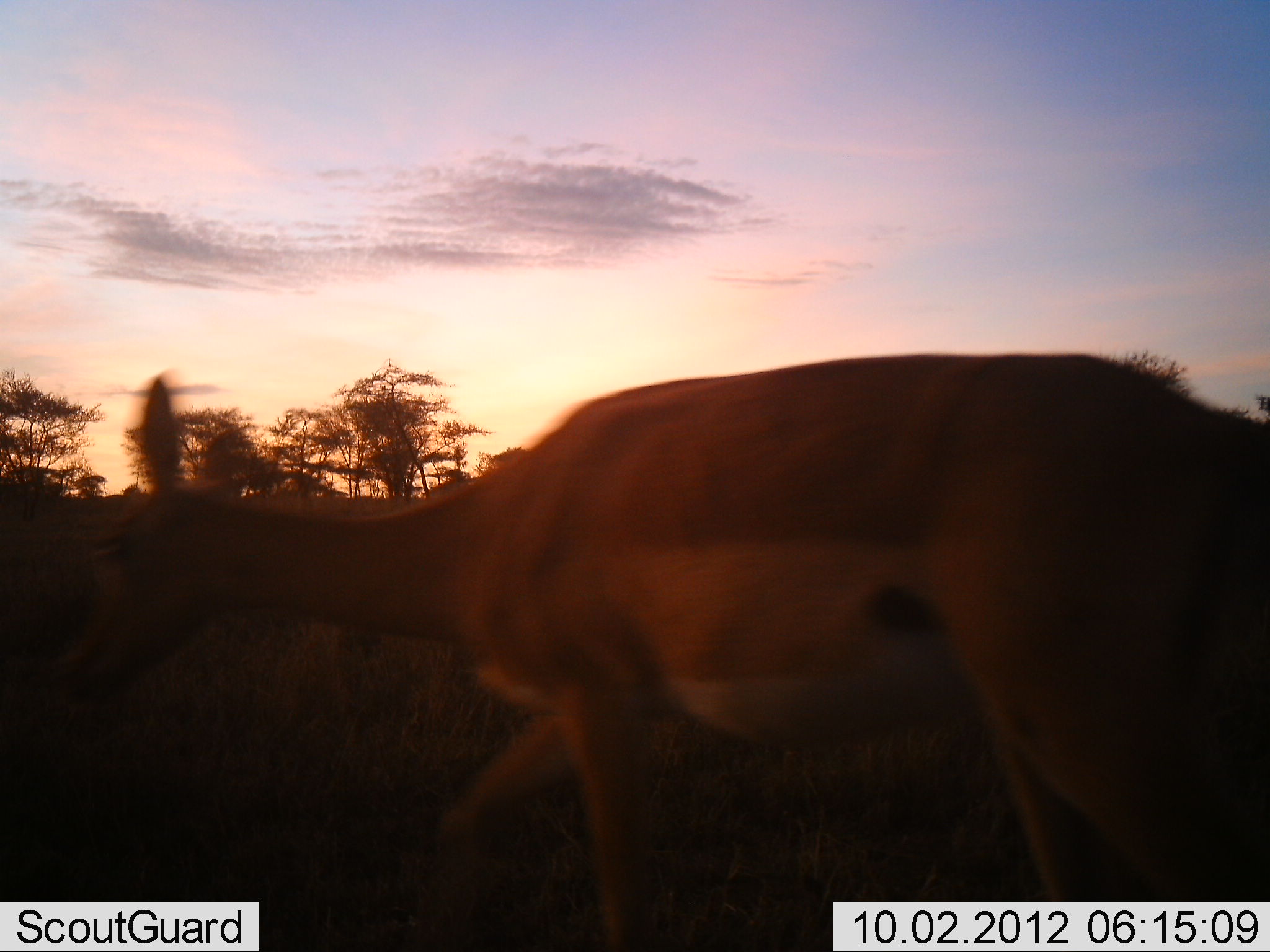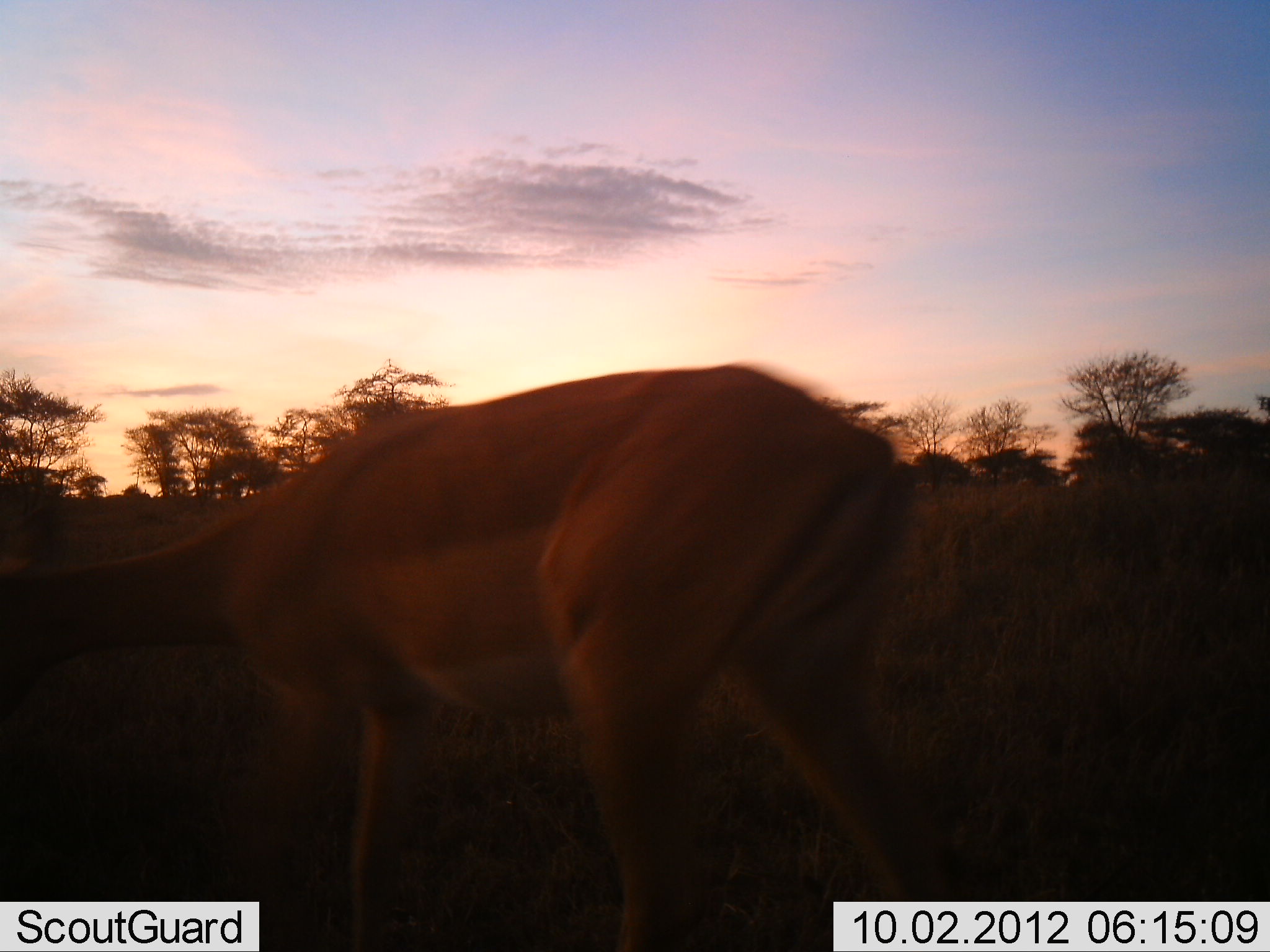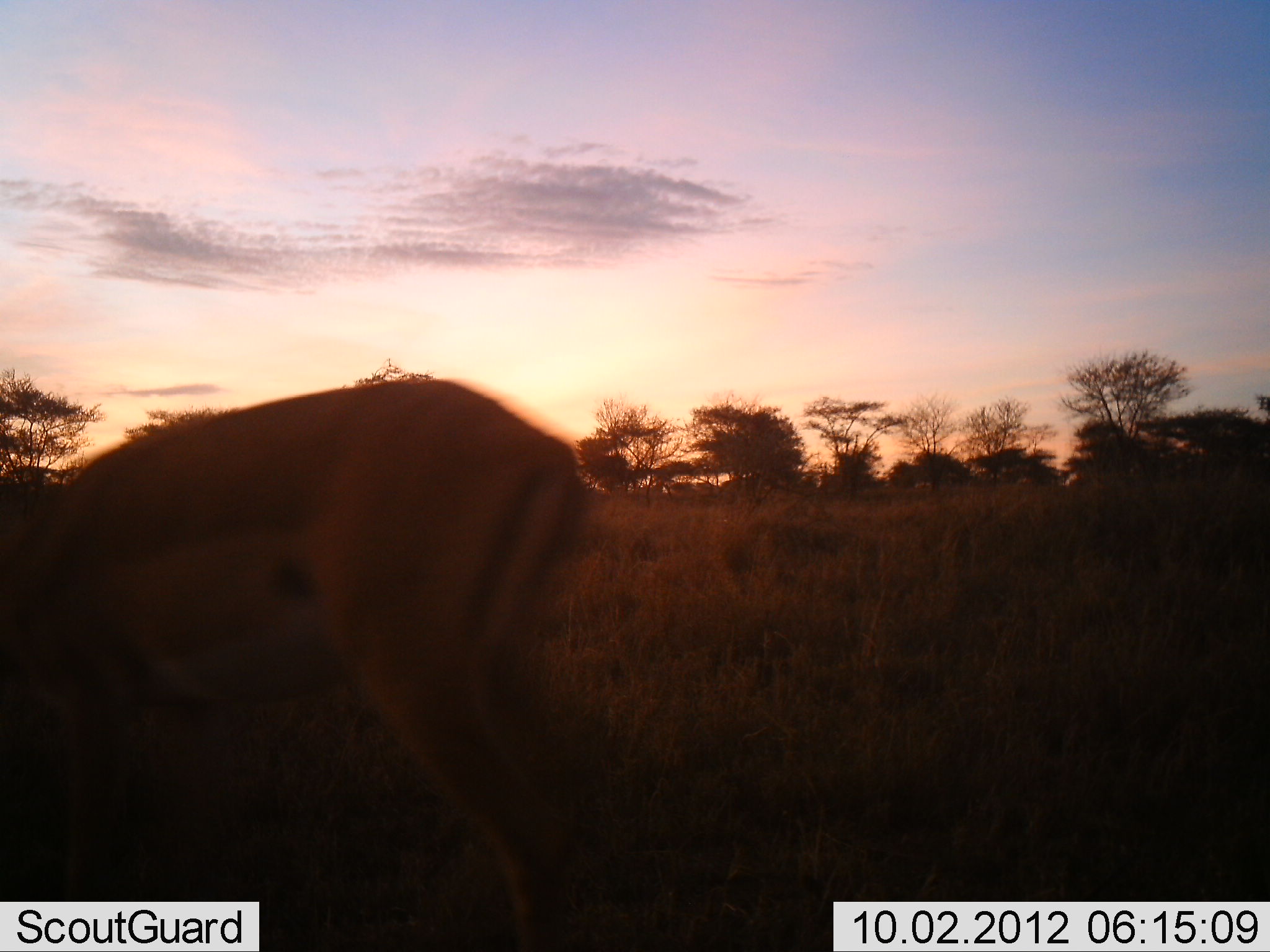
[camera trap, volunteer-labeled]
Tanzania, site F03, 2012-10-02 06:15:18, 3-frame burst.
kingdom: Animalia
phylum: Chordata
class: Mammalia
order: Artiodactyla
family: Bovidae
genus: Aepyceros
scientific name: Aepyceros melampus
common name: impala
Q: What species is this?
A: Impala (Aepyceros melampus).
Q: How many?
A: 1.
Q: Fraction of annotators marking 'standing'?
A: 0%.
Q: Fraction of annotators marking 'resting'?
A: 0%.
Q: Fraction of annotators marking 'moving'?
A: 100%.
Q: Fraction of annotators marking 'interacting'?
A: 0%.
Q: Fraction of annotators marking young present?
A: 0%.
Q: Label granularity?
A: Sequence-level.